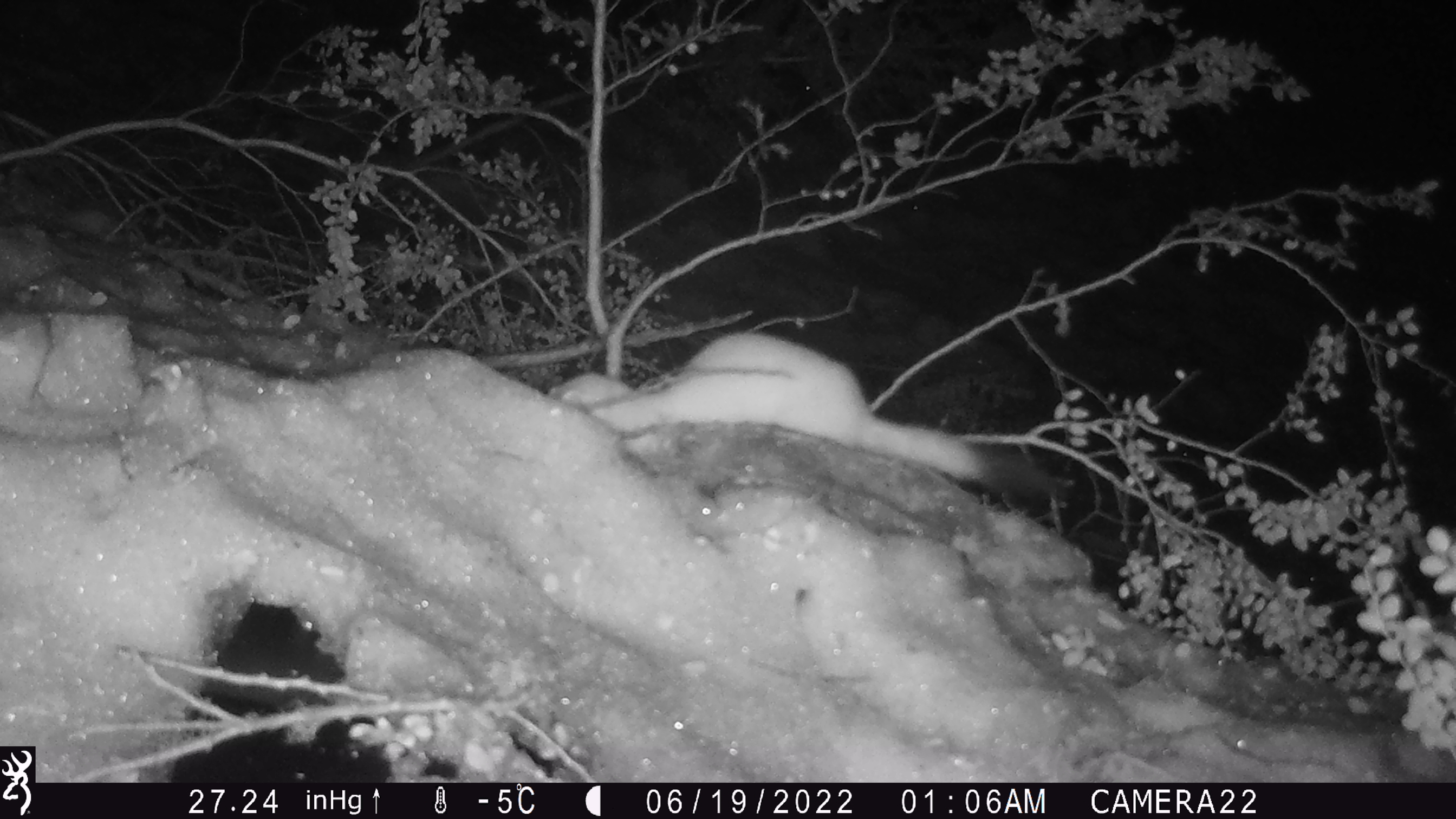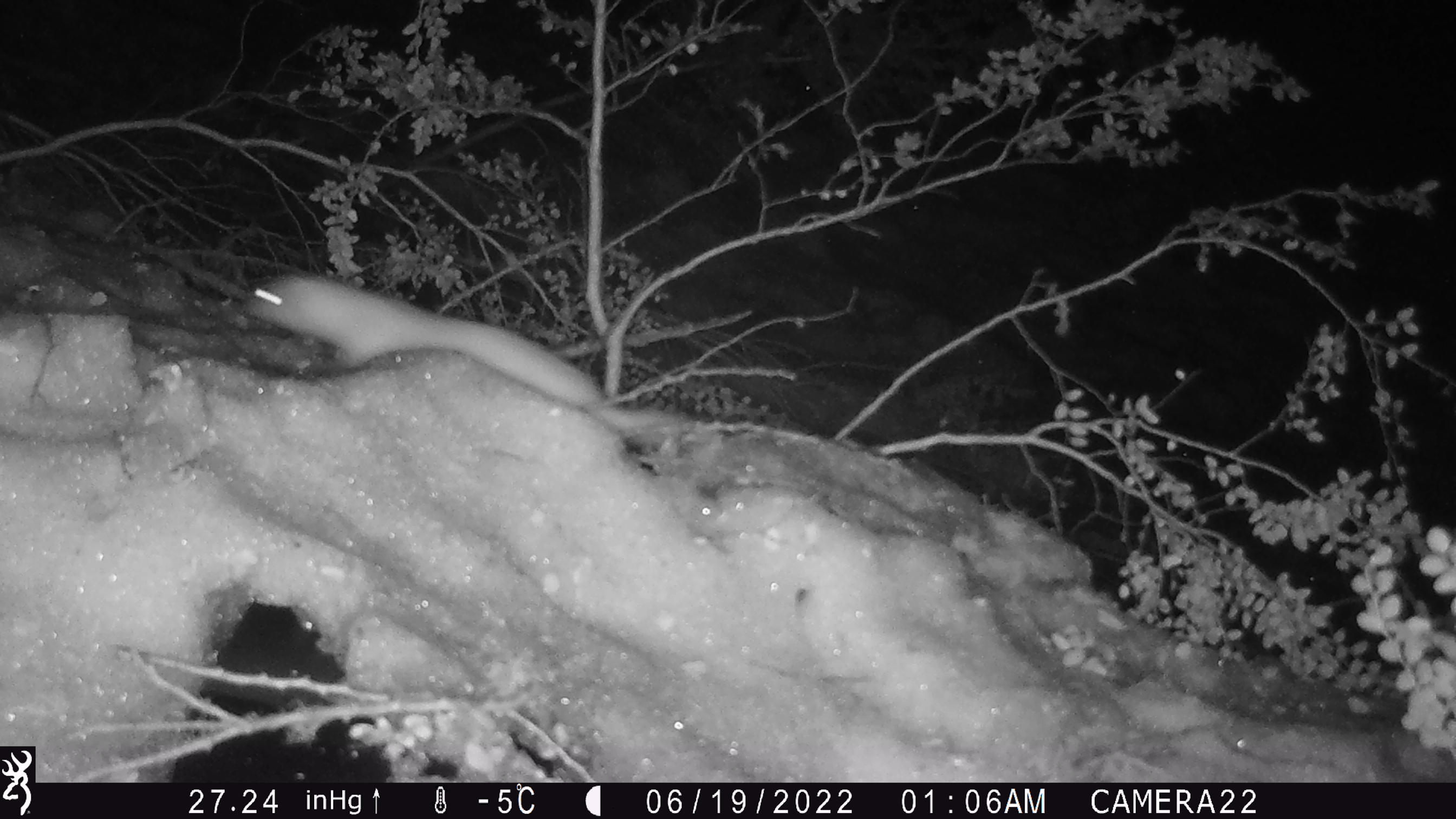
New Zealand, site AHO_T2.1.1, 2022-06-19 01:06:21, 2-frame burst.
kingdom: Animalia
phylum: Chordata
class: Mammalia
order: Carnivora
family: Mustelidae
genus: Mustela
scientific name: Mustela erminea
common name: stoat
Stoat (Mustela erminea).